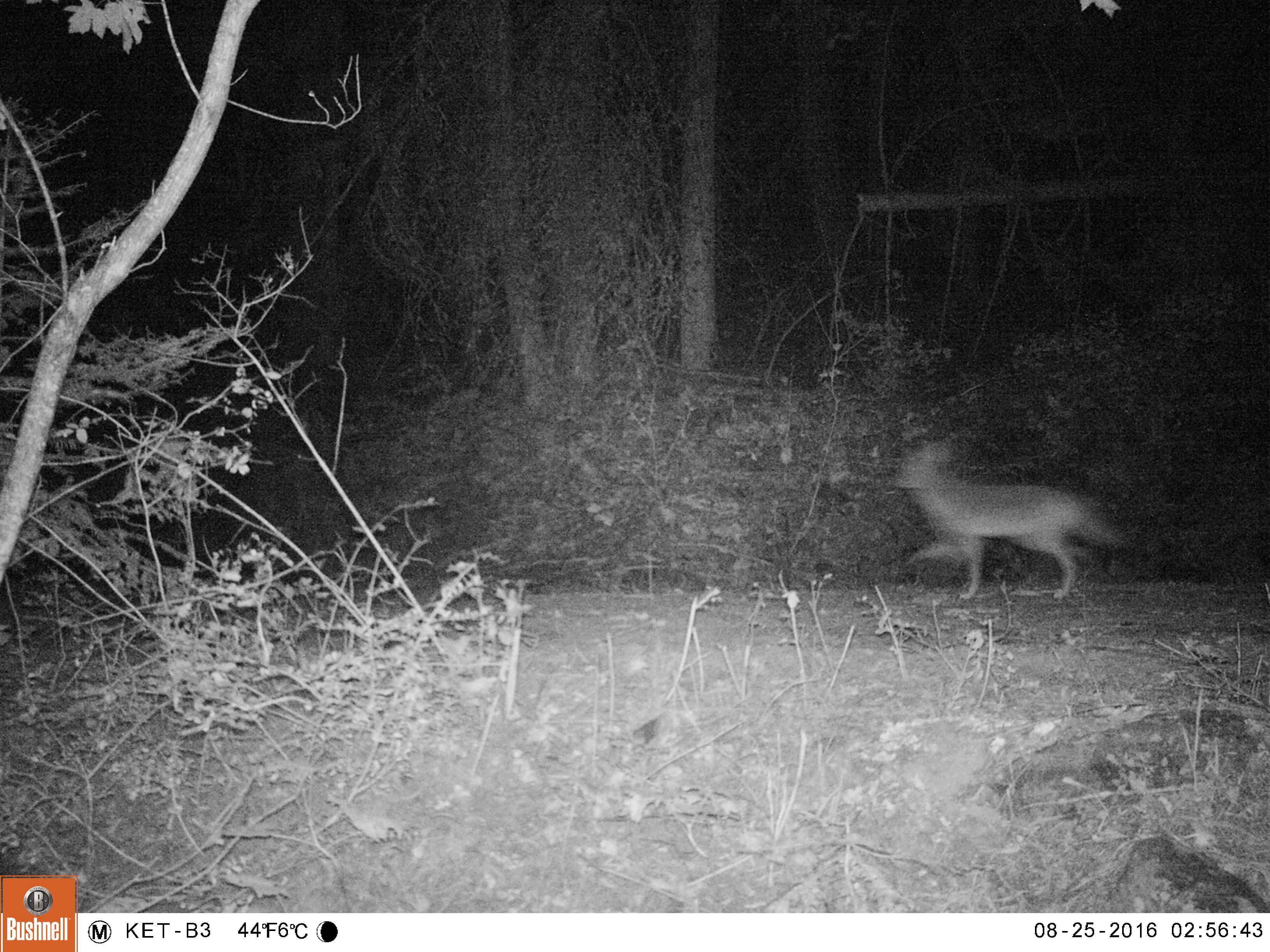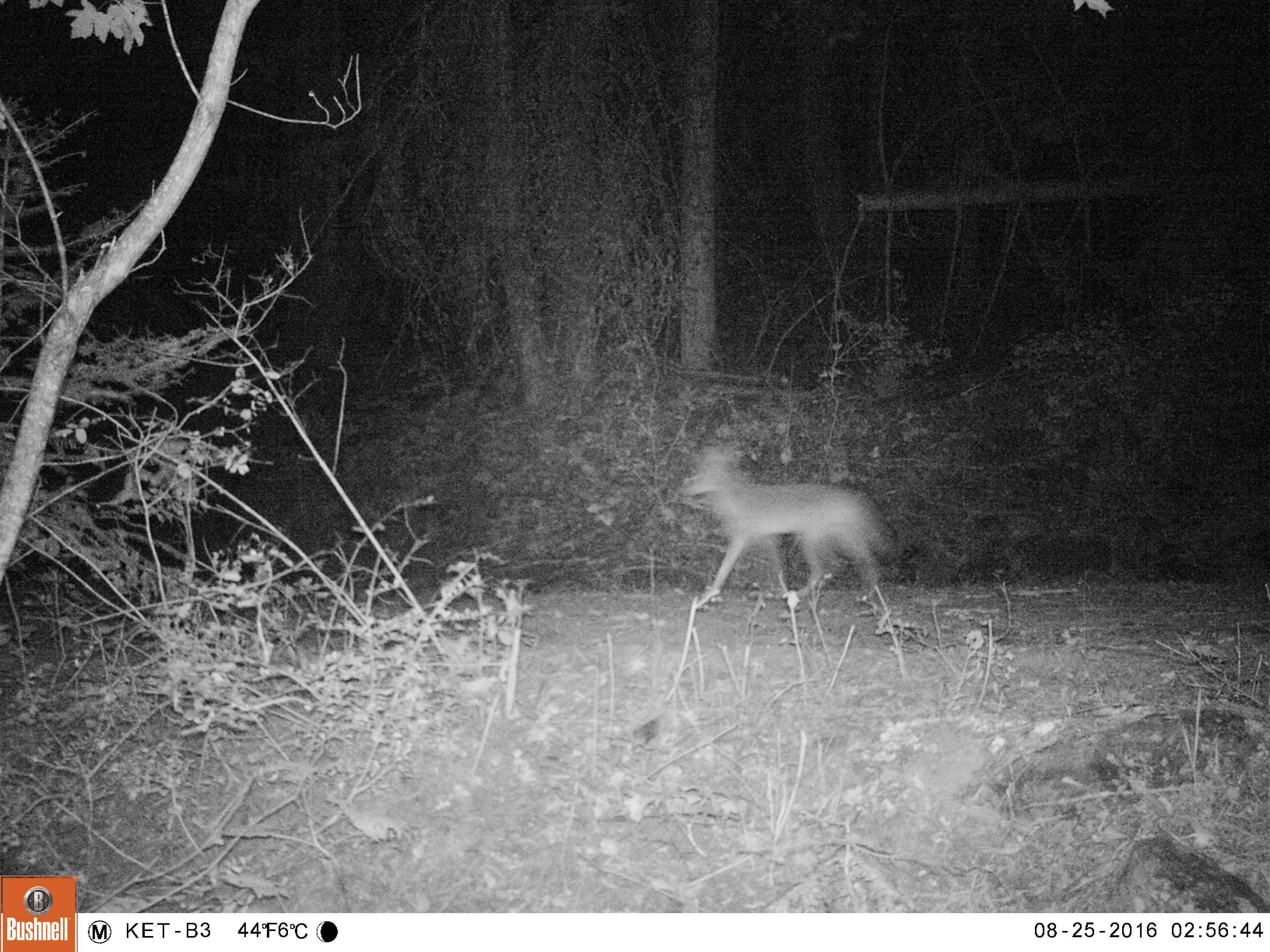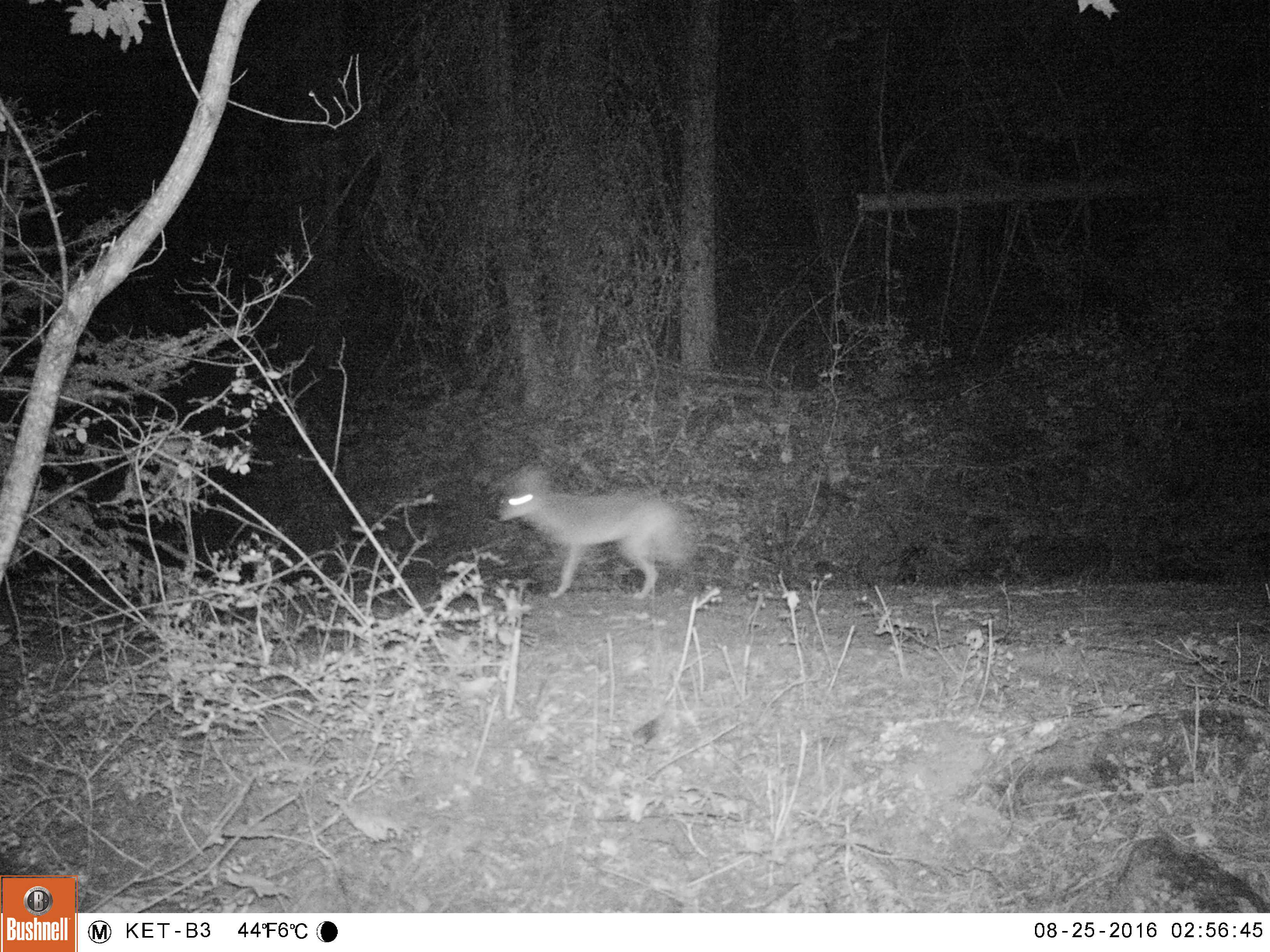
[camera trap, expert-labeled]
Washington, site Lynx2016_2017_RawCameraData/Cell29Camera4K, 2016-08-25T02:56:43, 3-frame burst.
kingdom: Animalia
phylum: Chordata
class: Mammalia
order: Carnivora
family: Canidae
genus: Canis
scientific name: Canis latrans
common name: coyote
Canis latrans (coyote). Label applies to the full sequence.